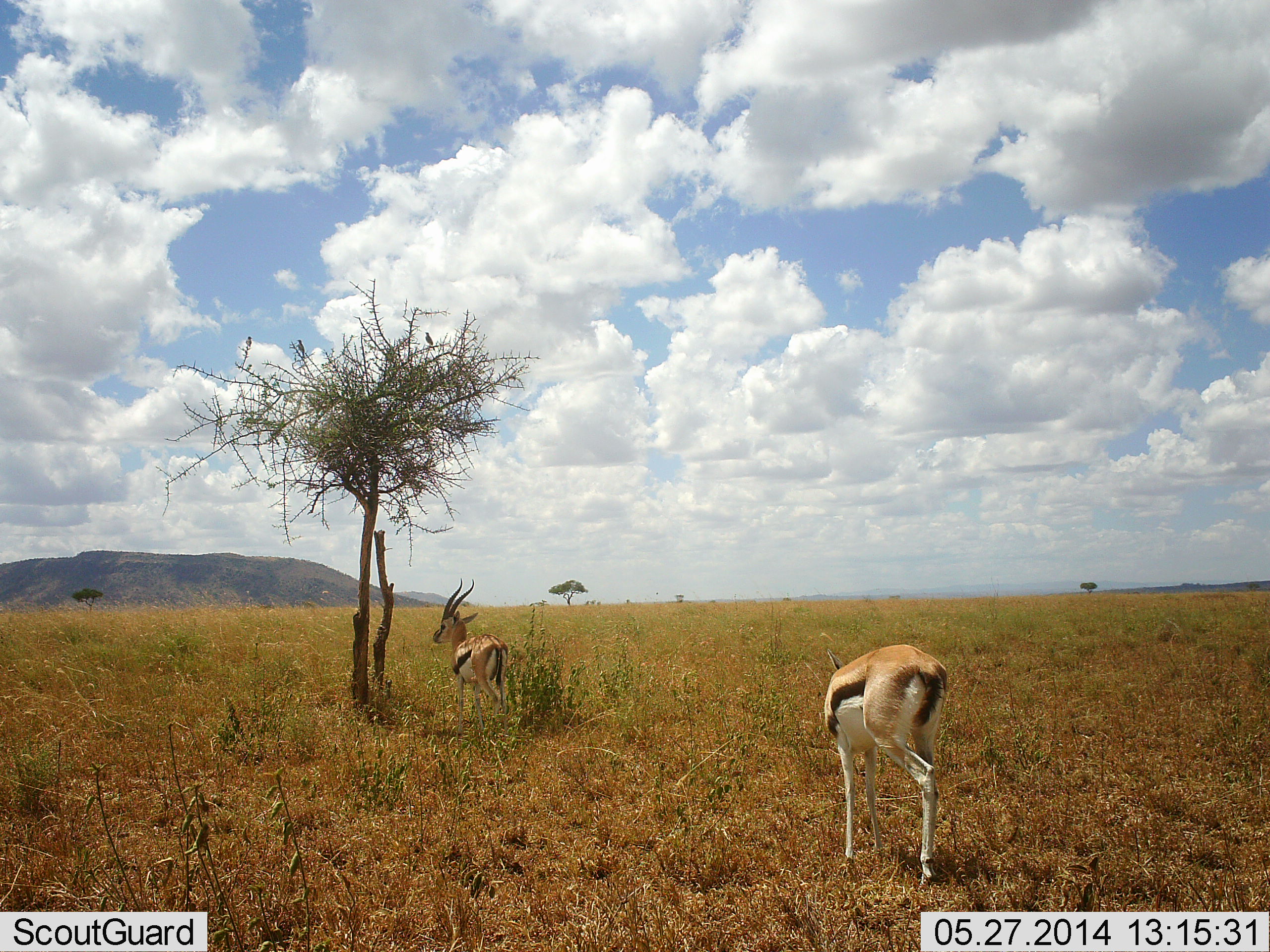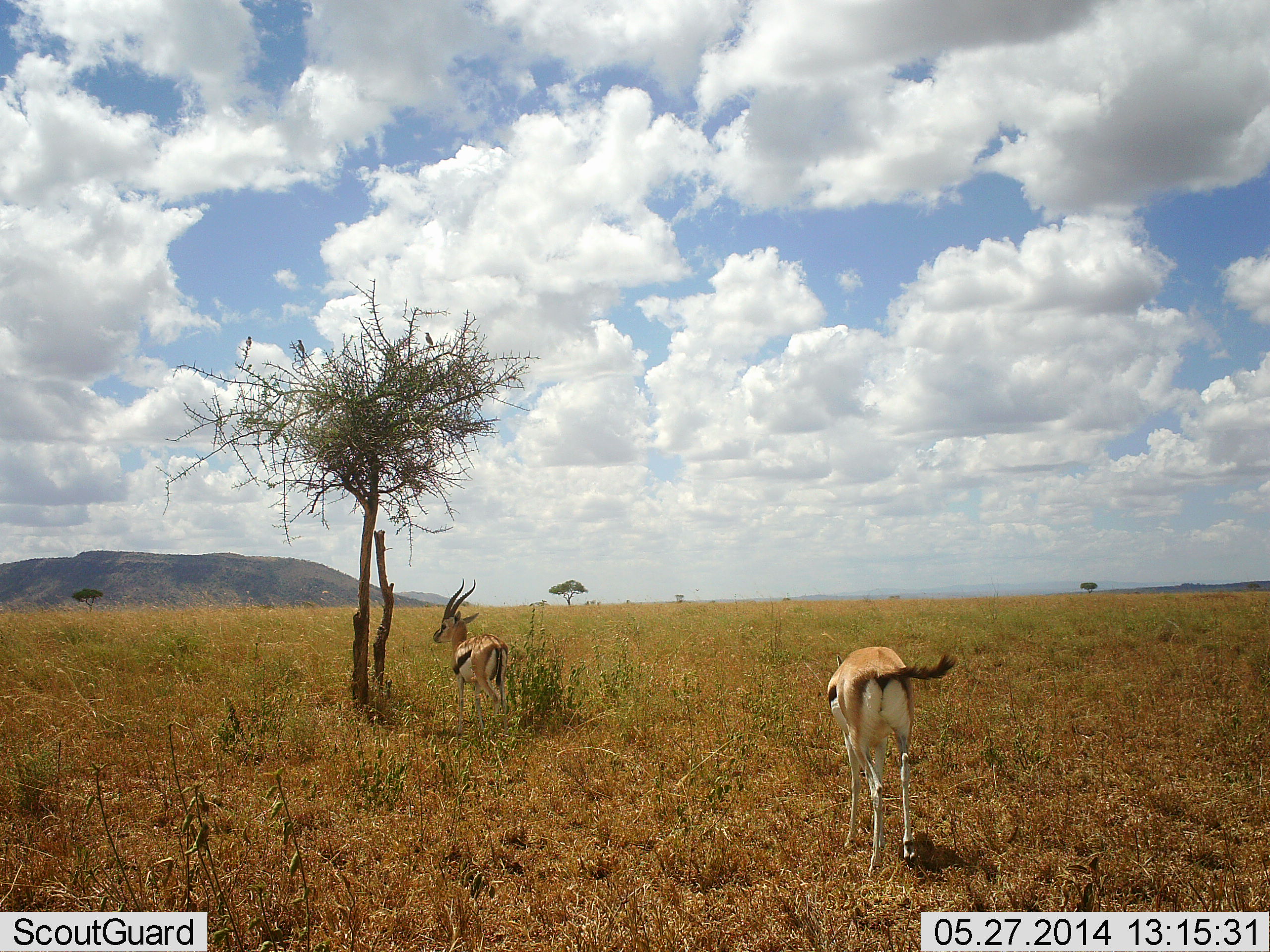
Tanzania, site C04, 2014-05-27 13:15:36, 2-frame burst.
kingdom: Animalia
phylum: Chordata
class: Mammalia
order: Artiodactyla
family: Bovidae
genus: Eudorcas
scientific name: Eudorcas thomsonii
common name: thomson's gazelle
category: gazellethomsons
Gazellethomsons (thomson's gazelle) (Eudorcas thomsonii), count 2. Behavior (volunteer vote fractions): standing 90%, resting 10%, moving 10%, interacting 0%. Young present (vote fraction): 10%. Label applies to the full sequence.